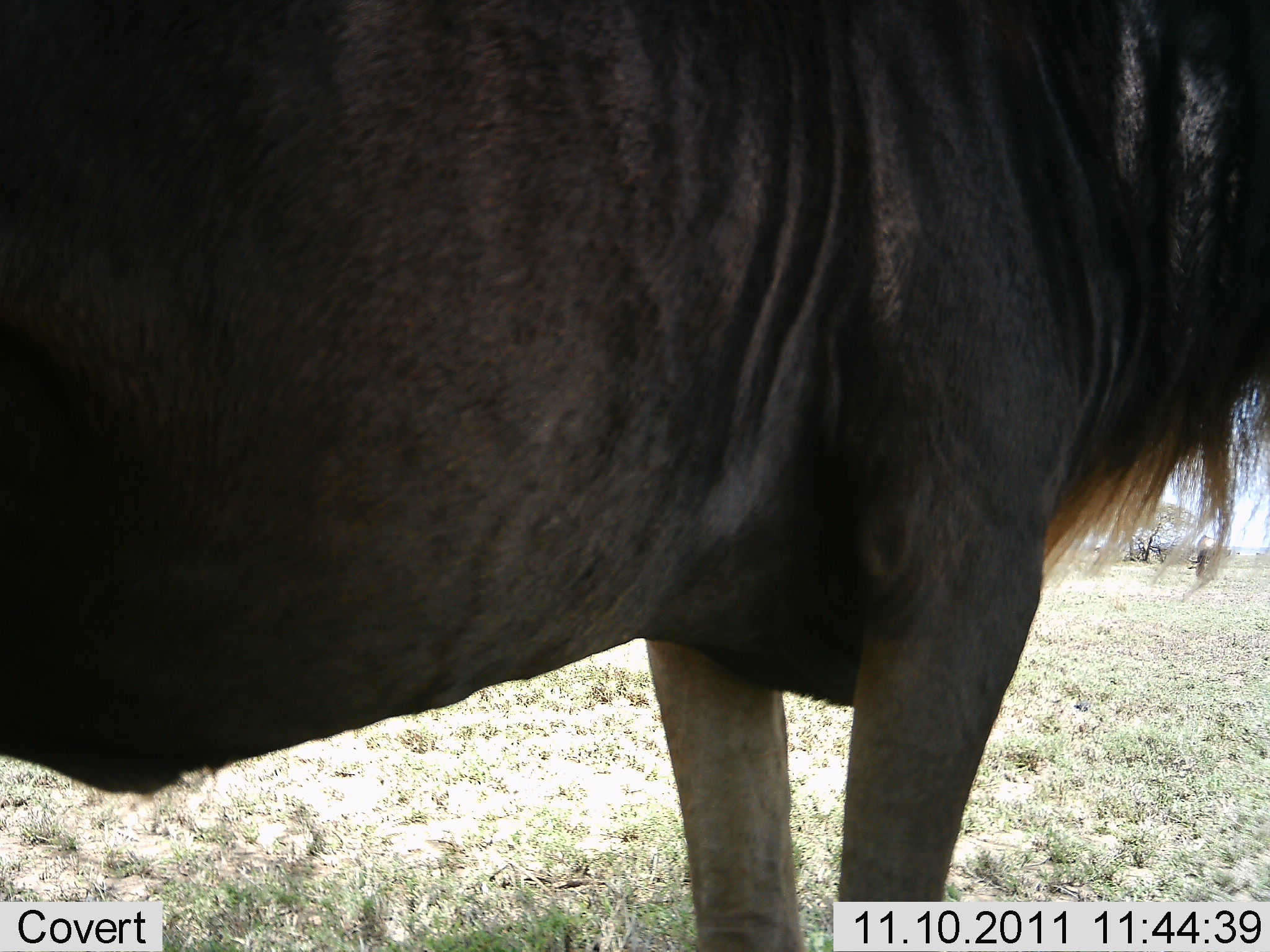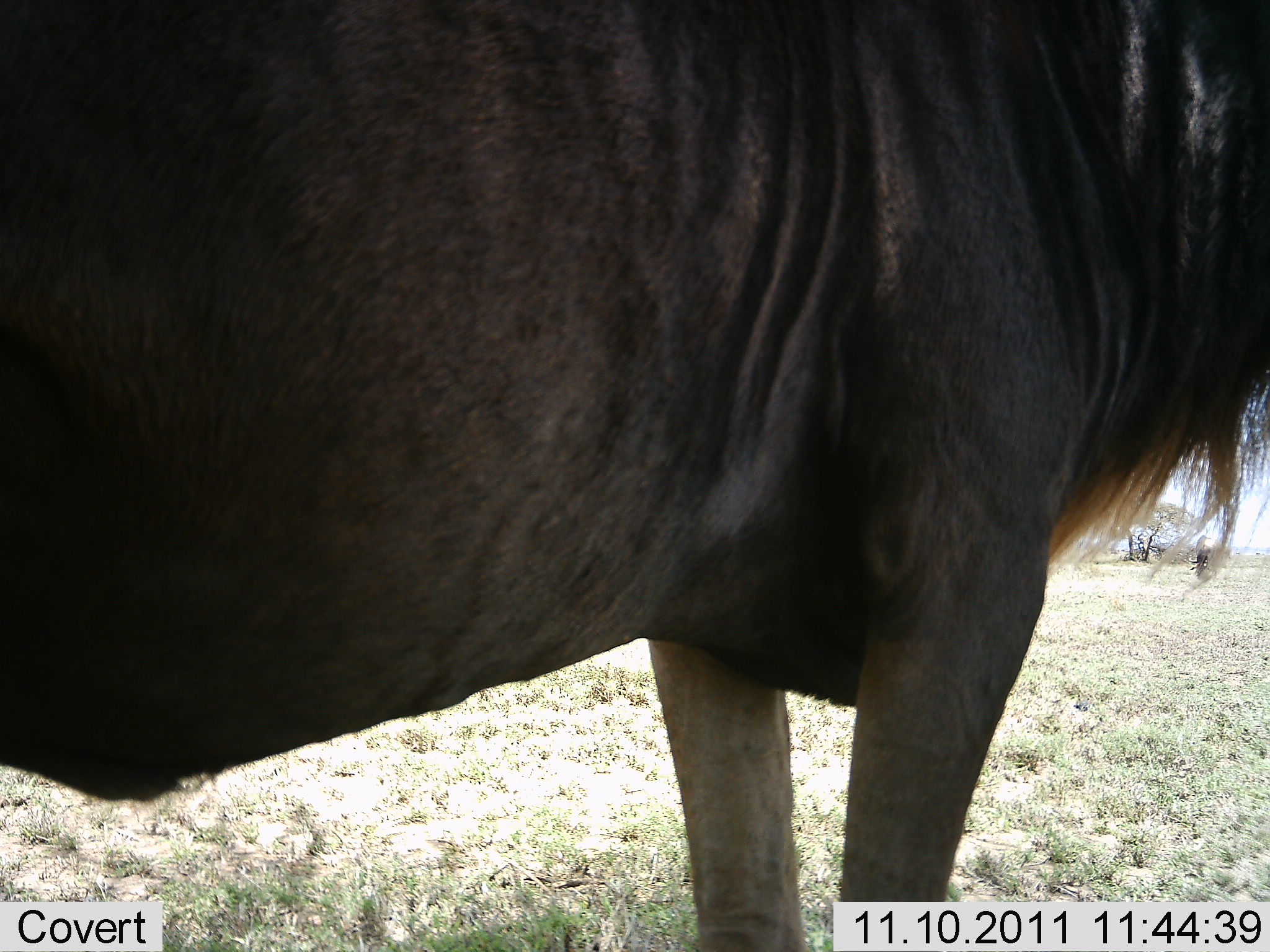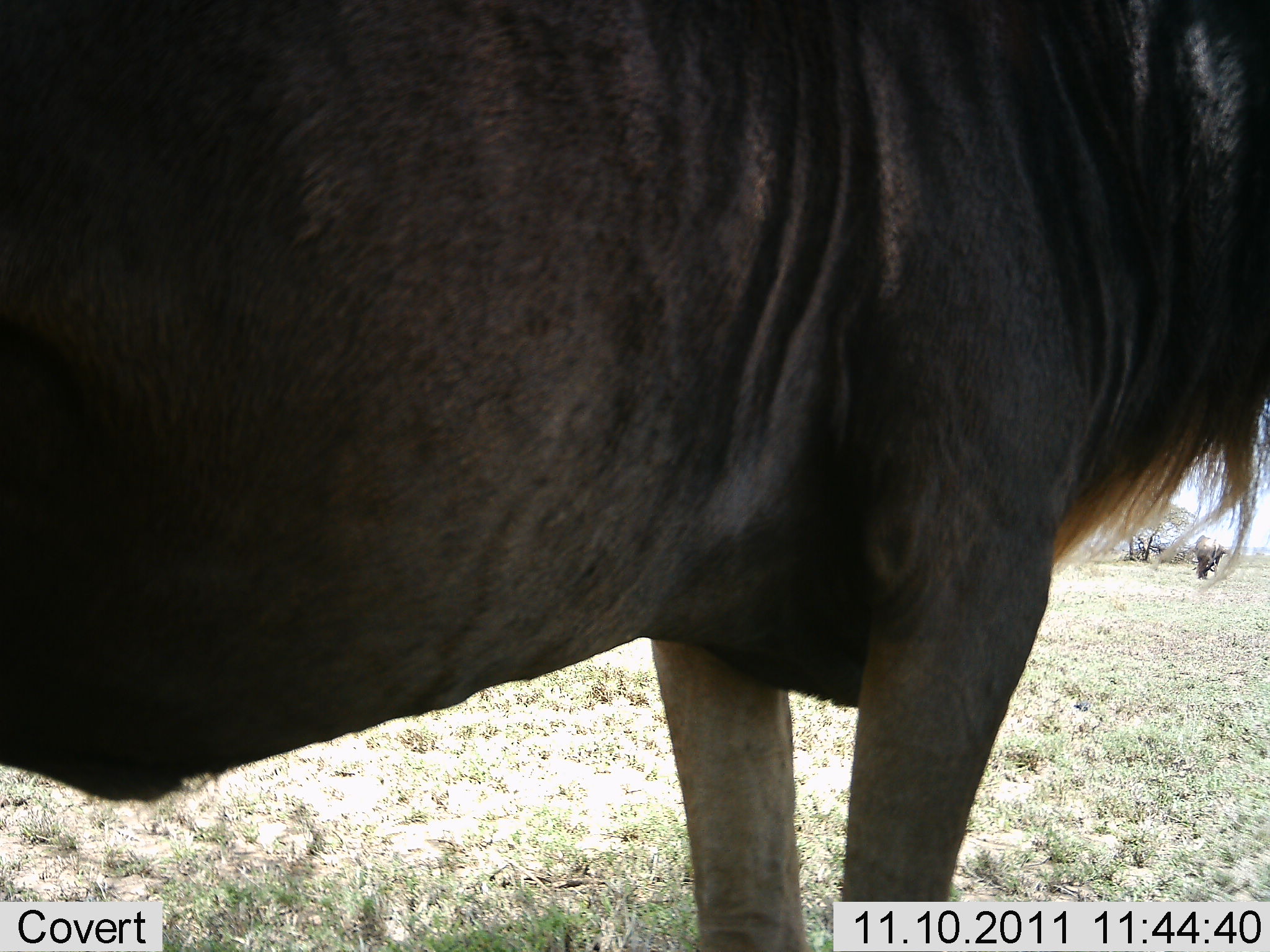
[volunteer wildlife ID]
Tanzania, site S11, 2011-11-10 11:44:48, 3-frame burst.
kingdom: Animalia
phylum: Chordata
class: Mammalia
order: Artiodactyla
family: Bovidae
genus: Connochaetes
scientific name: Connochaetes taurinus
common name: blue wildebeest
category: wildebeest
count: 1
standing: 91%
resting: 0%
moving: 0%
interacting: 0%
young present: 0%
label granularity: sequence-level